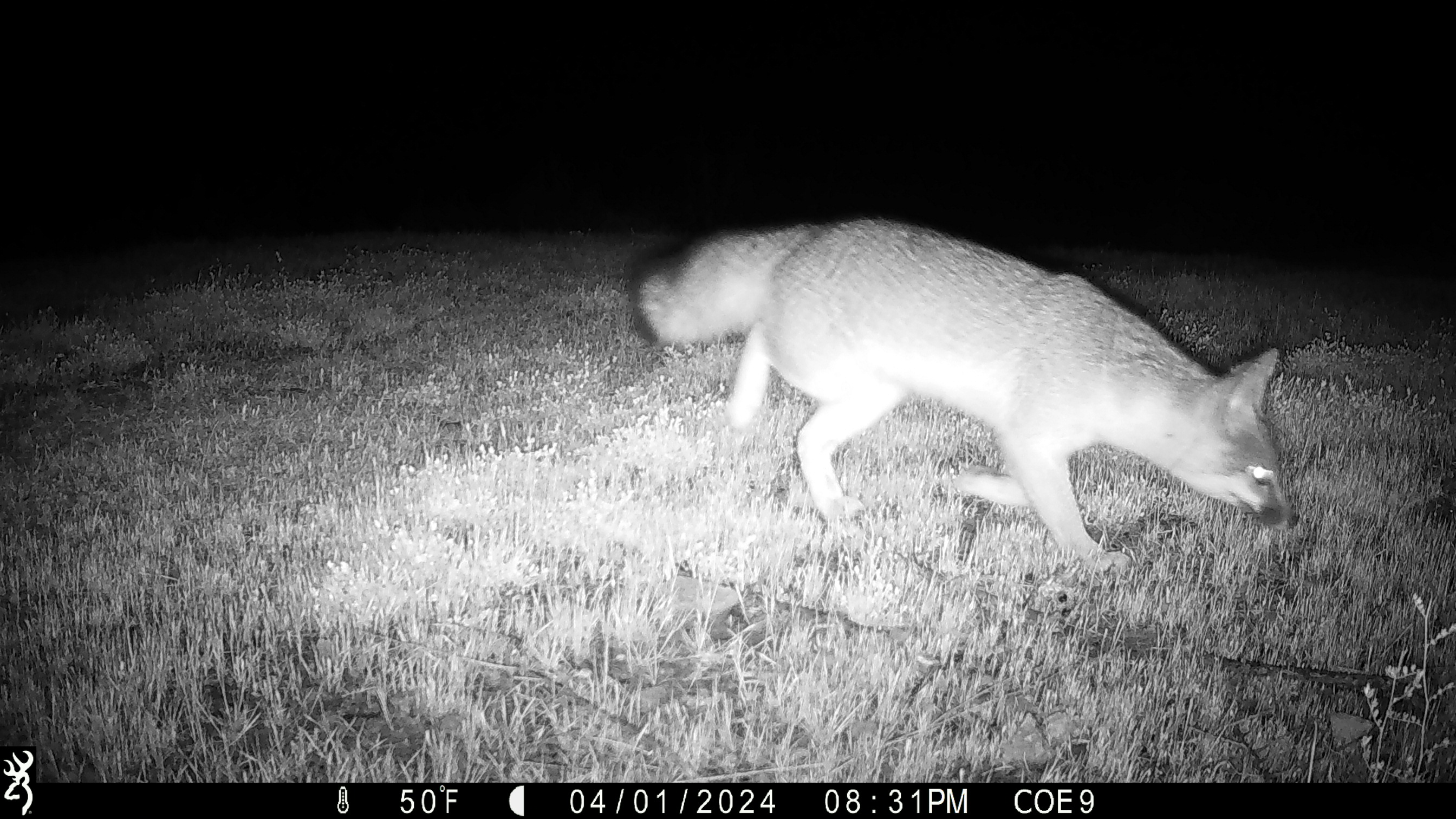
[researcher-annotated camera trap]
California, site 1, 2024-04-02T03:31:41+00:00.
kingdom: Animalia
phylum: Chordata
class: Mammalia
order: Carnivora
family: Canidae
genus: Urocyon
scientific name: Urocyon cinereoargenteus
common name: gray fox